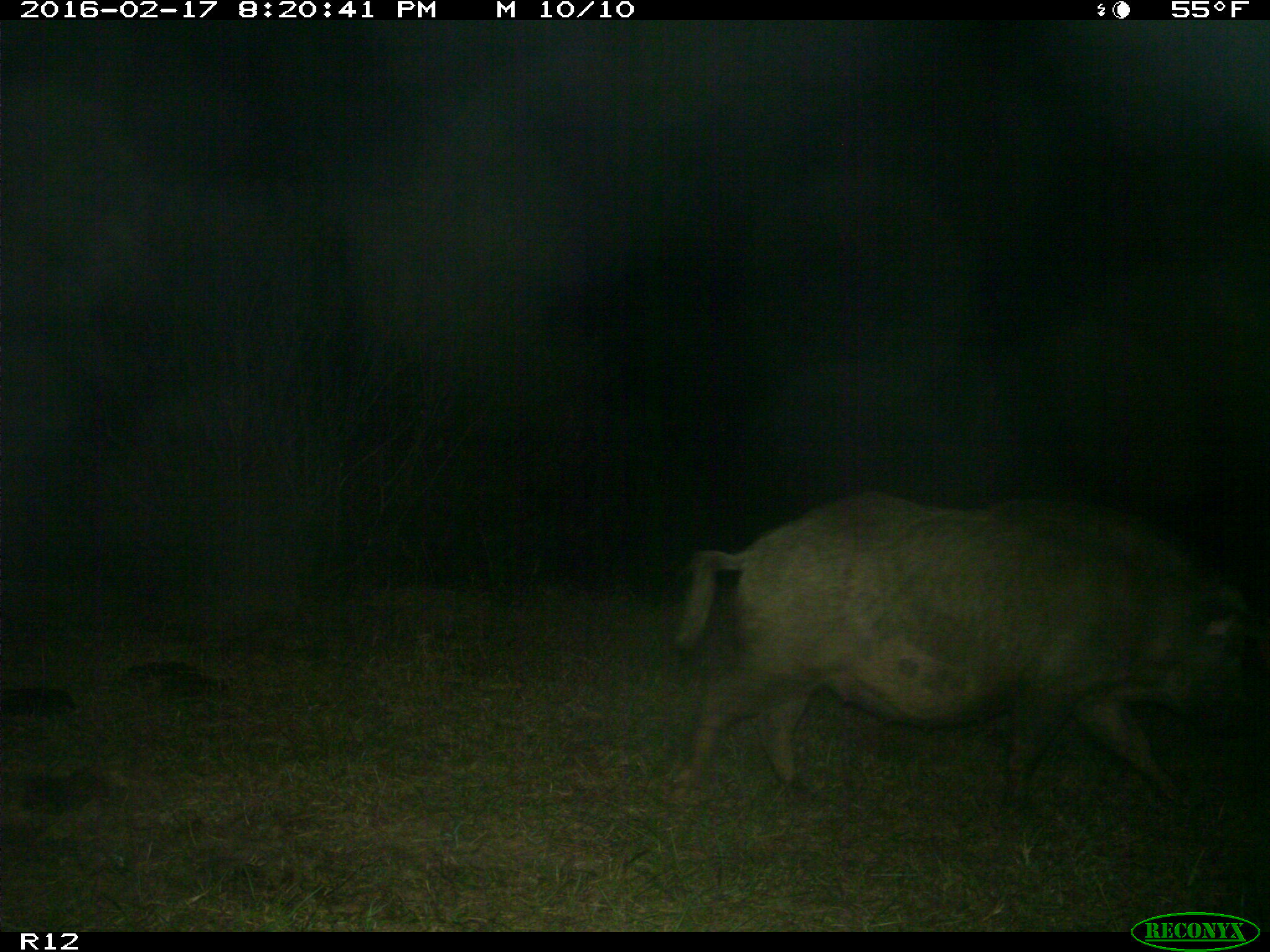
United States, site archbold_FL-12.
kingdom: Animalia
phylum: Chordata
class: Mammalia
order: Artiodactyla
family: Suidae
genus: Sus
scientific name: Sus scrofa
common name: wild boar